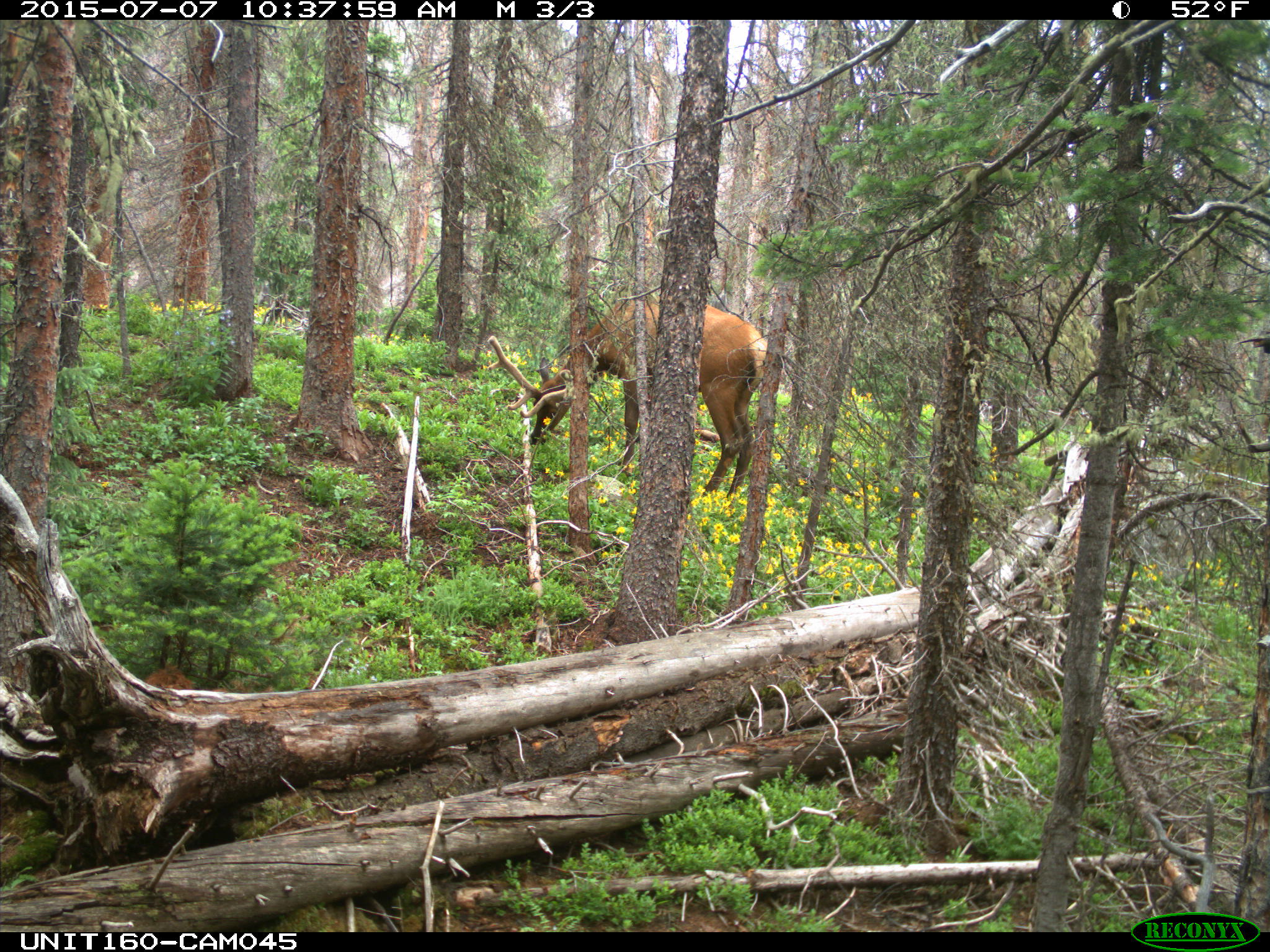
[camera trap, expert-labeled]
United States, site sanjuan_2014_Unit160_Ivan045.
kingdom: Animalia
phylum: Chordata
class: Mammalia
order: Artiodactyla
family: Cervidae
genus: Cervus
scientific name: Cervus elaphus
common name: red deer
Cervus elaphus (red deer).